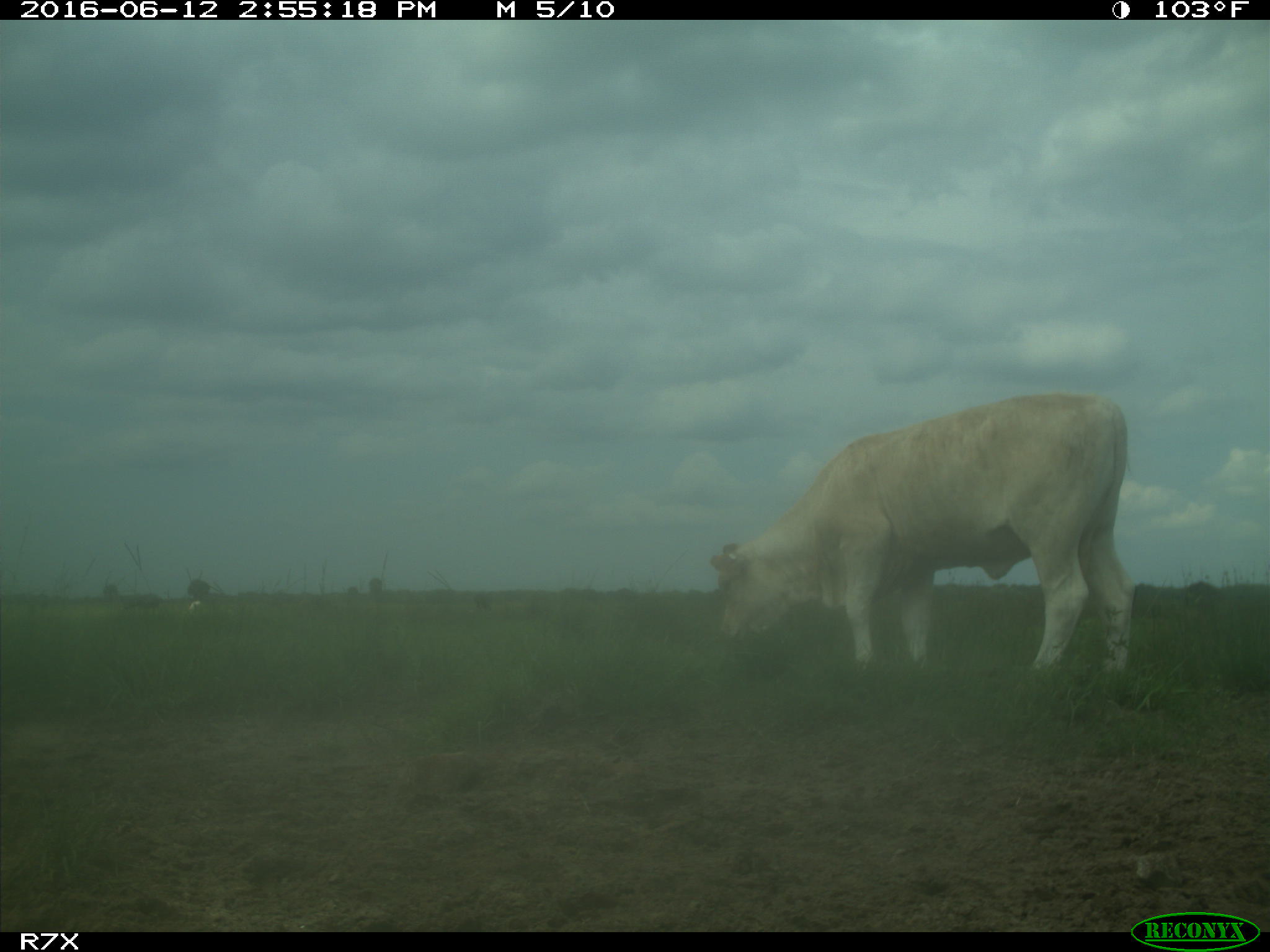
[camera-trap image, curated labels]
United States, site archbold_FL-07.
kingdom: Animalia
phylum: Chordata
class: Mammalia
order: Artiodactyla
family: Bovidae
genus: Bos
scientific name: Bos taurus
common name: domestic cow